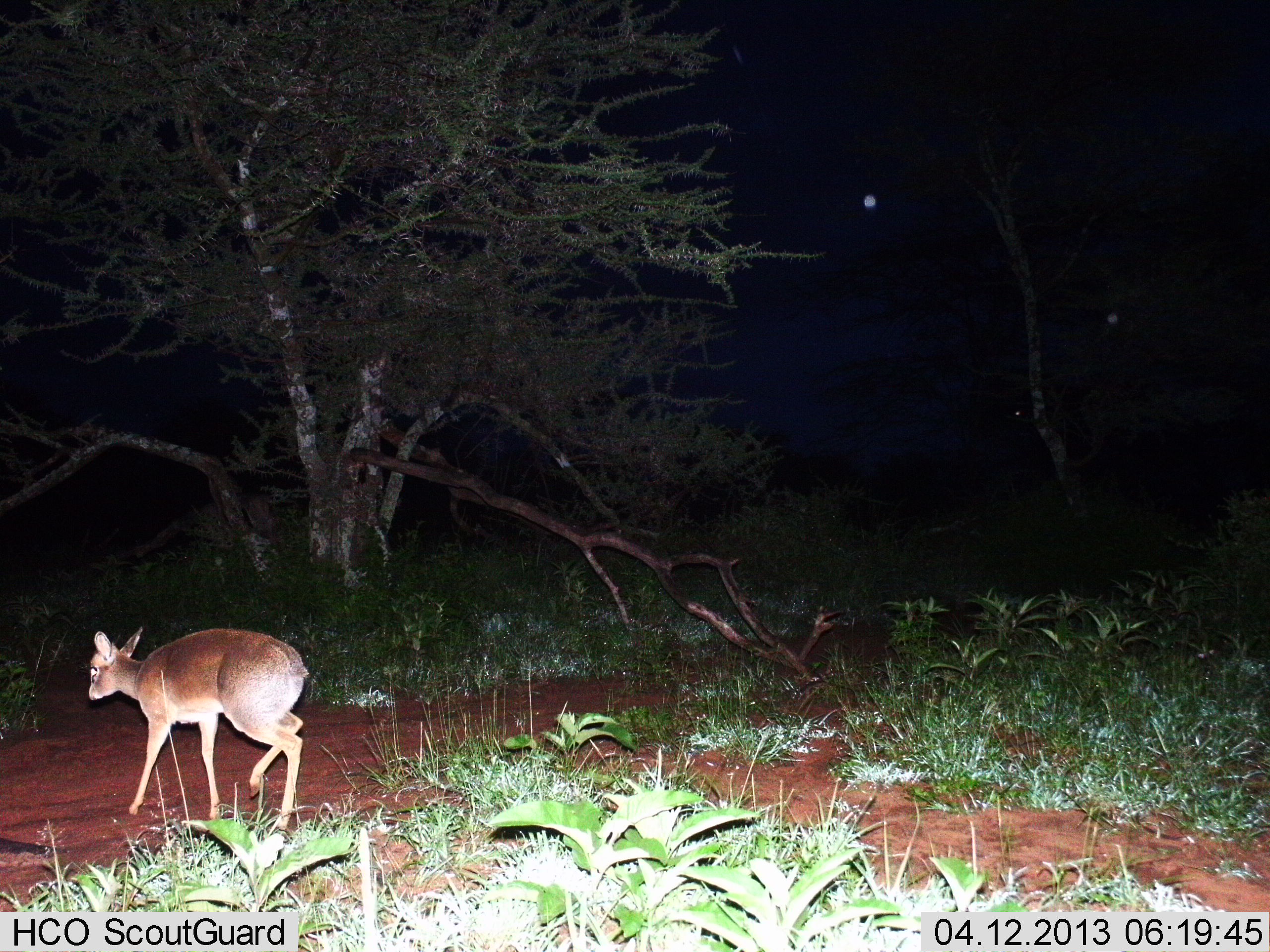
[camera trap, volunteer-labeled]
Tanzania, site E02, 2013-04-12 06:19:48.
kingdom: Animalia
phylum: Chordata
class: Mammalia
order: Artiodactyla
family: Bovidae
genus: Redunca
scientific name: Redunca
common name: reedbuck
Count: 1.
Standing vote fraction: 20%.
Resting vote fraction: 0%.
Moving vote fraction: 80%.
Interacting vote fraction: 0%.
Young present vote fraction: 0%.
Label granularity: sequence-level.